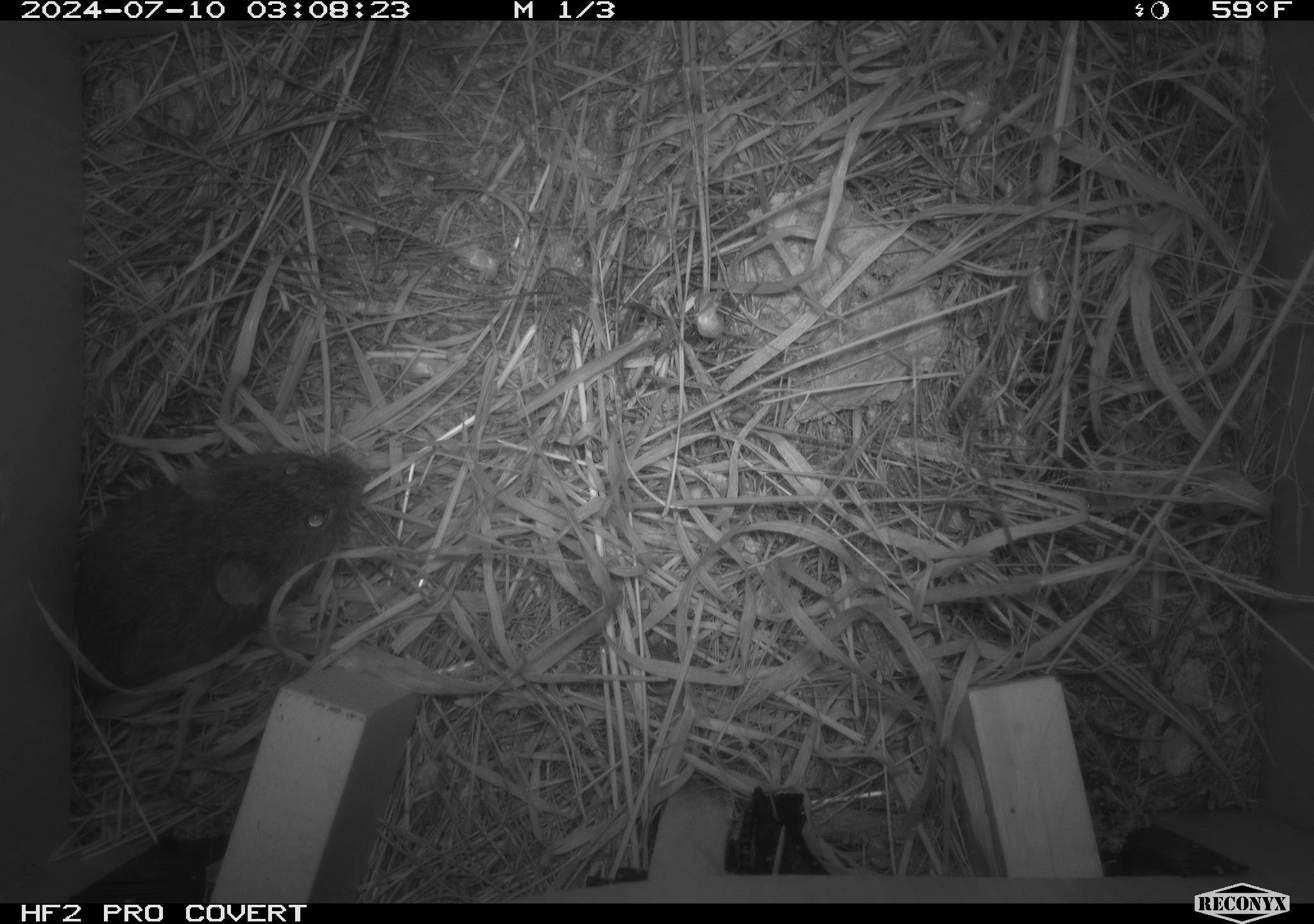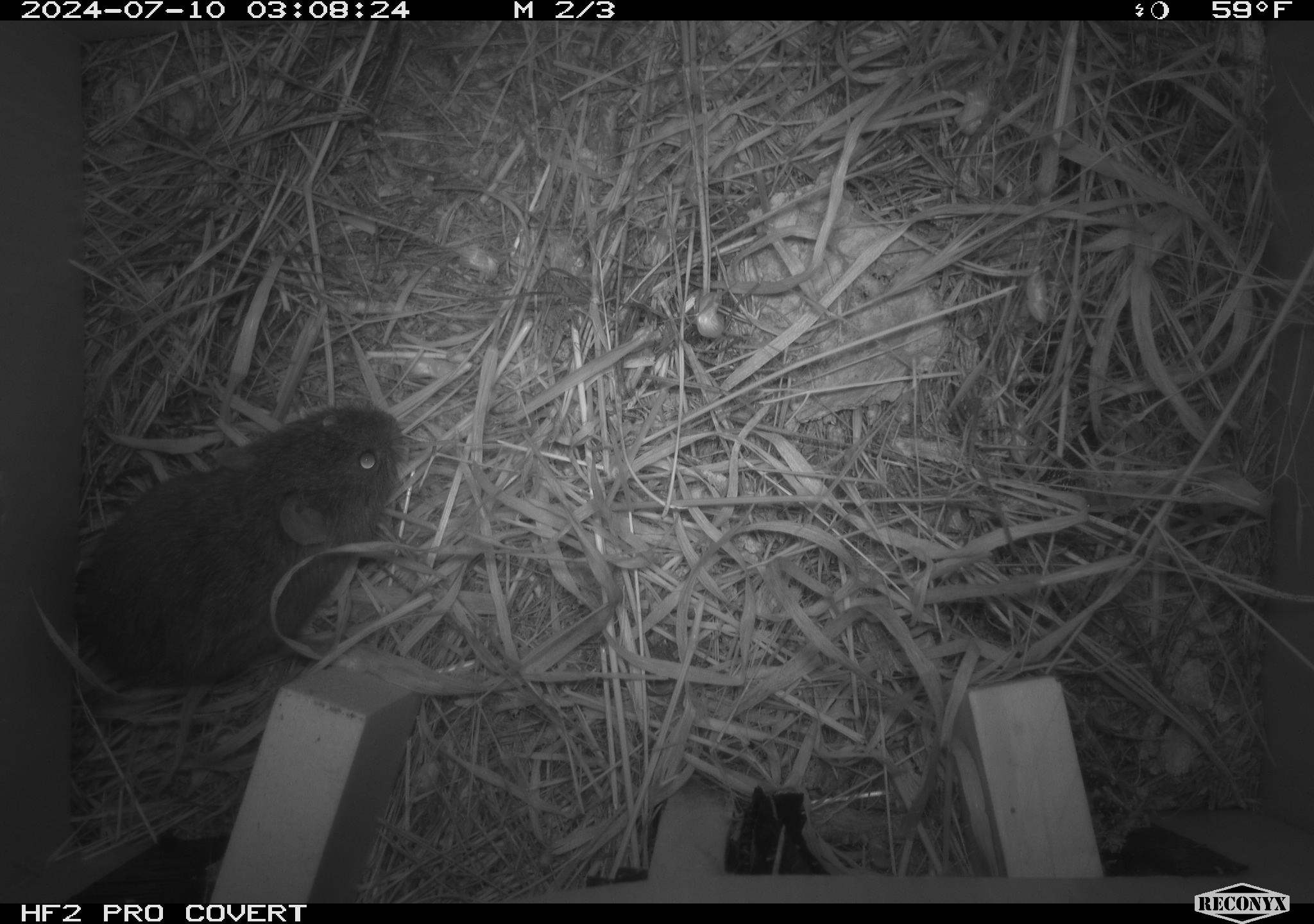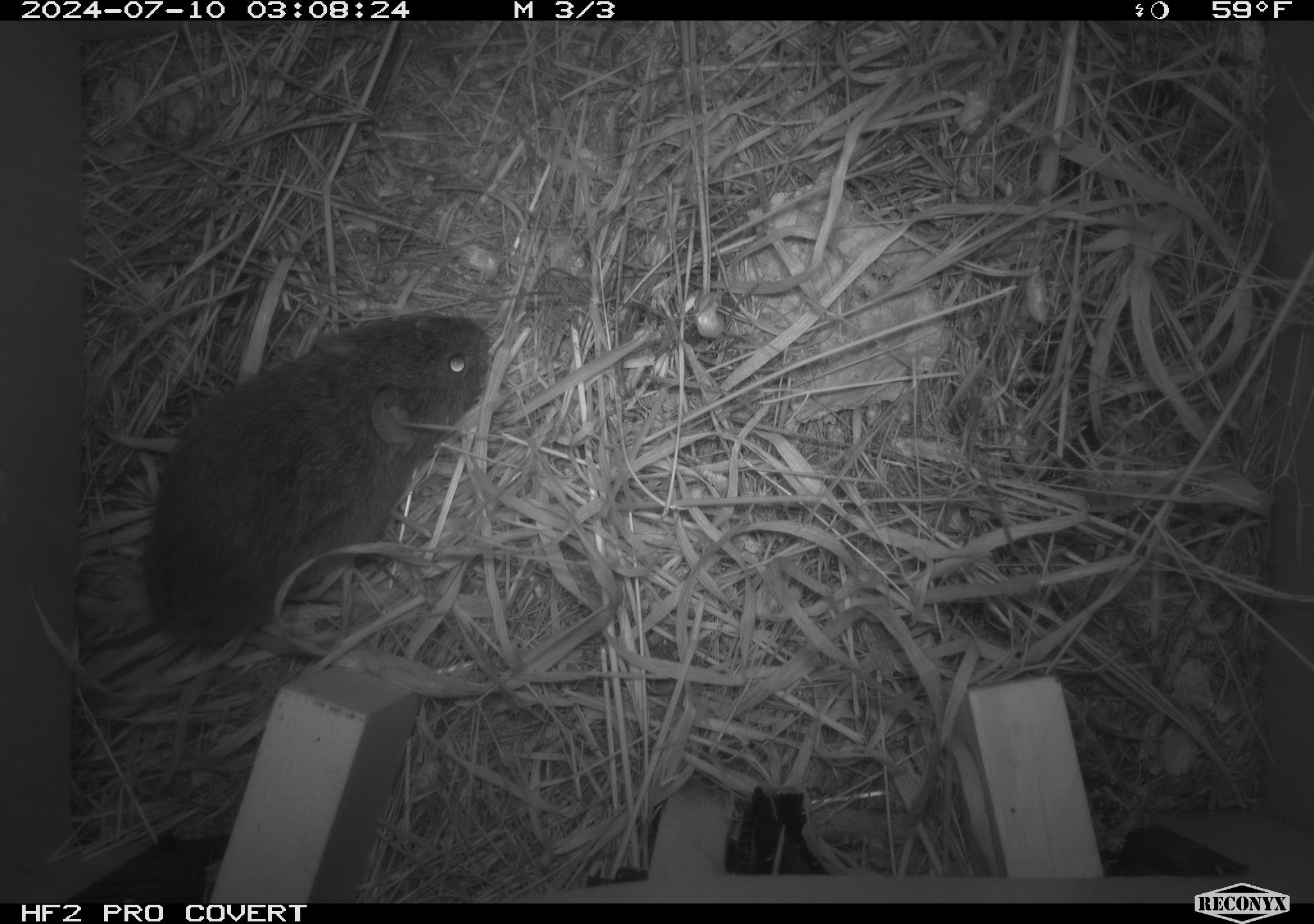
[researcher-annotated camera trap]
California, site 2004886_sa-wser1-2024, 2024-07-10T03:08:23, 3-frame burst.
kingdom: Animalia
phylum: Chordata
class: Mammalia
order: Rodentia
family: Cricetidae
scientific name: Arvicolinae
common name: voles, lemmings, and muskrats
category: arvicolinae subfamily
Arvicolinae subfamily (voles, lemmings, and muskrats) (Arvicolinae).